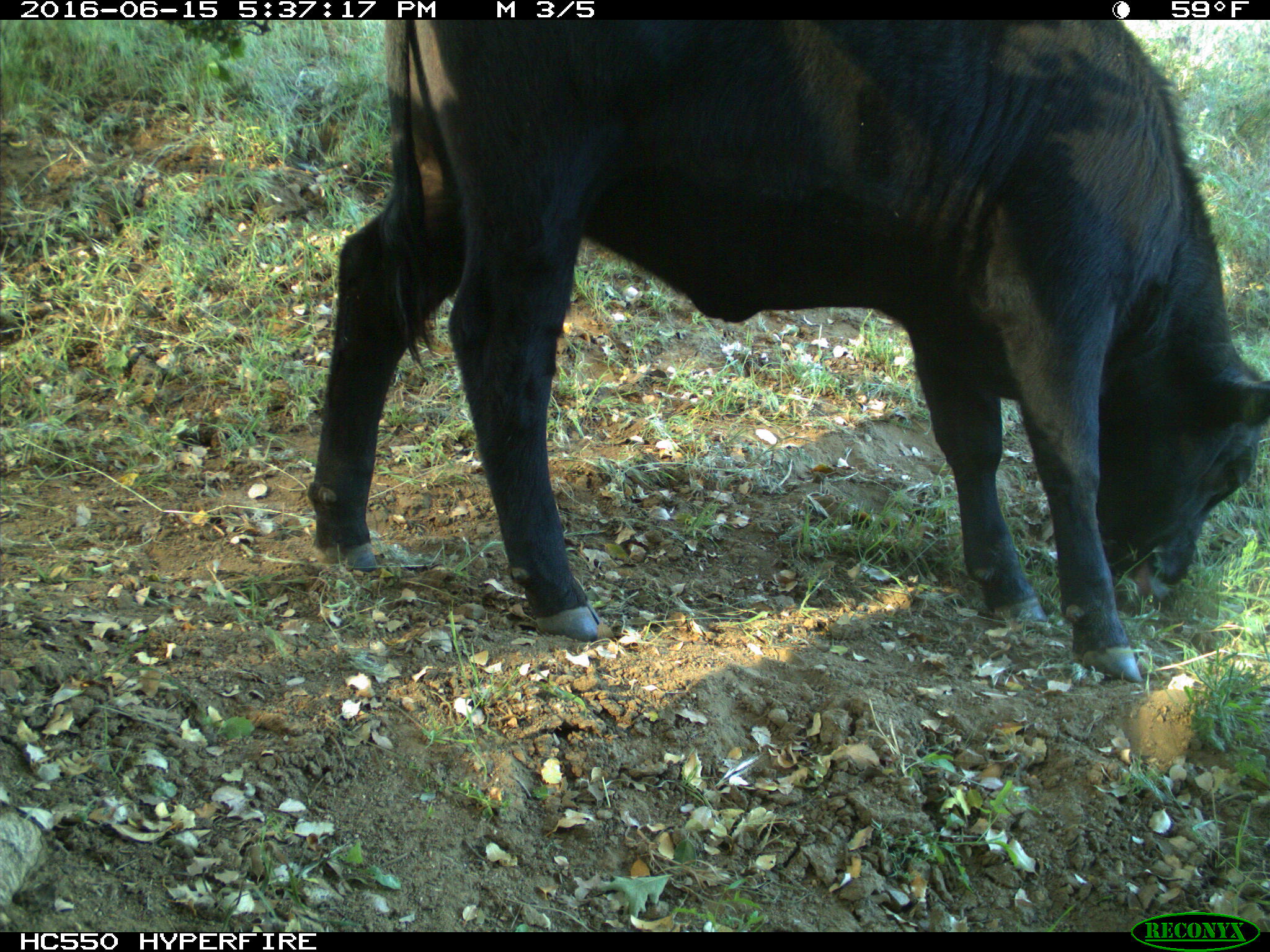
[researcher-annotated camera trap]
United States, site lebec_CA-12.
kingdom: Animalia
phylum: Chordata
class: Mammalia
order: Artiodactyla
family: Bovidae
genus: Bos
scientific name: Bos taurus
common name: domestic cow